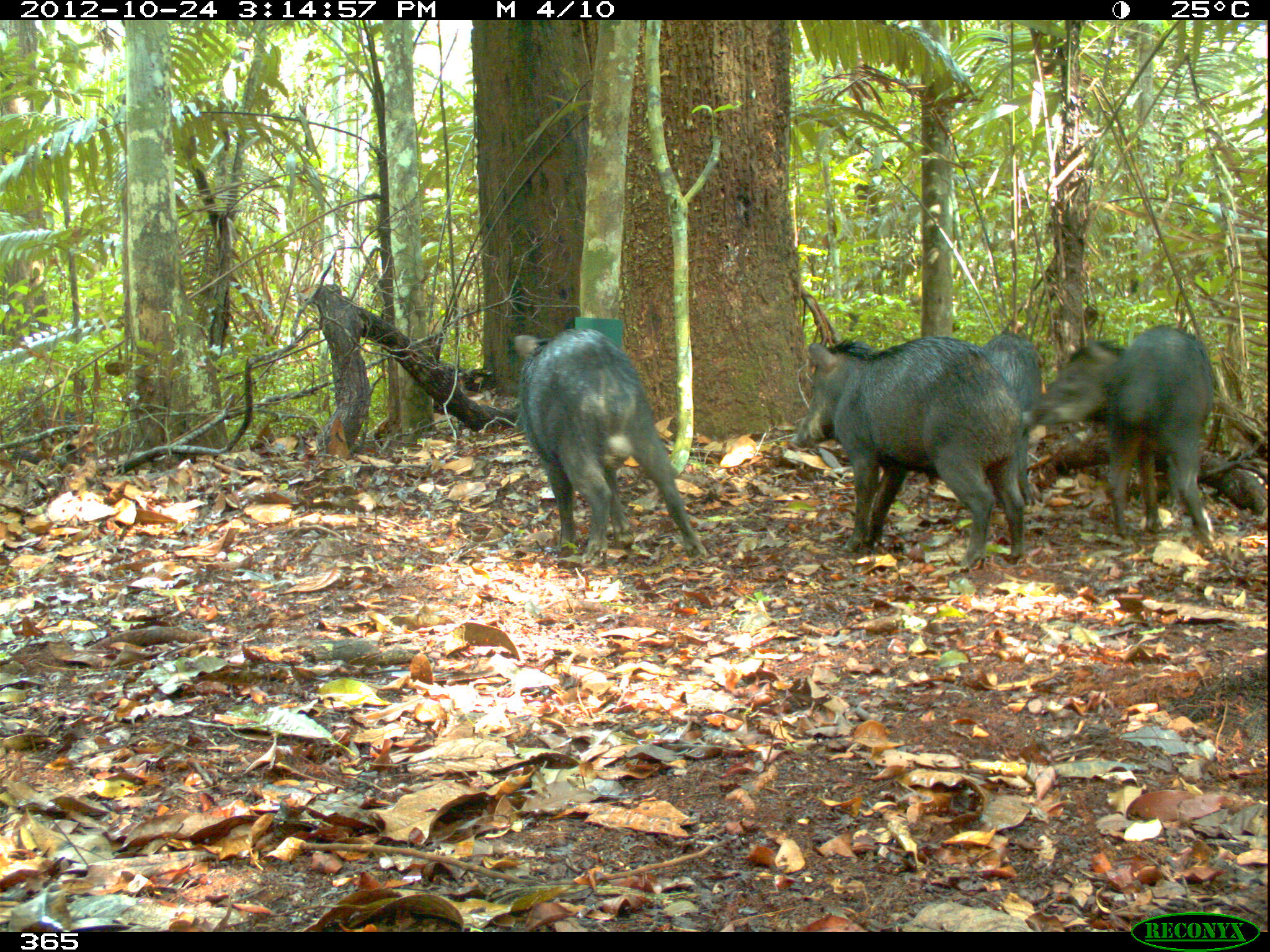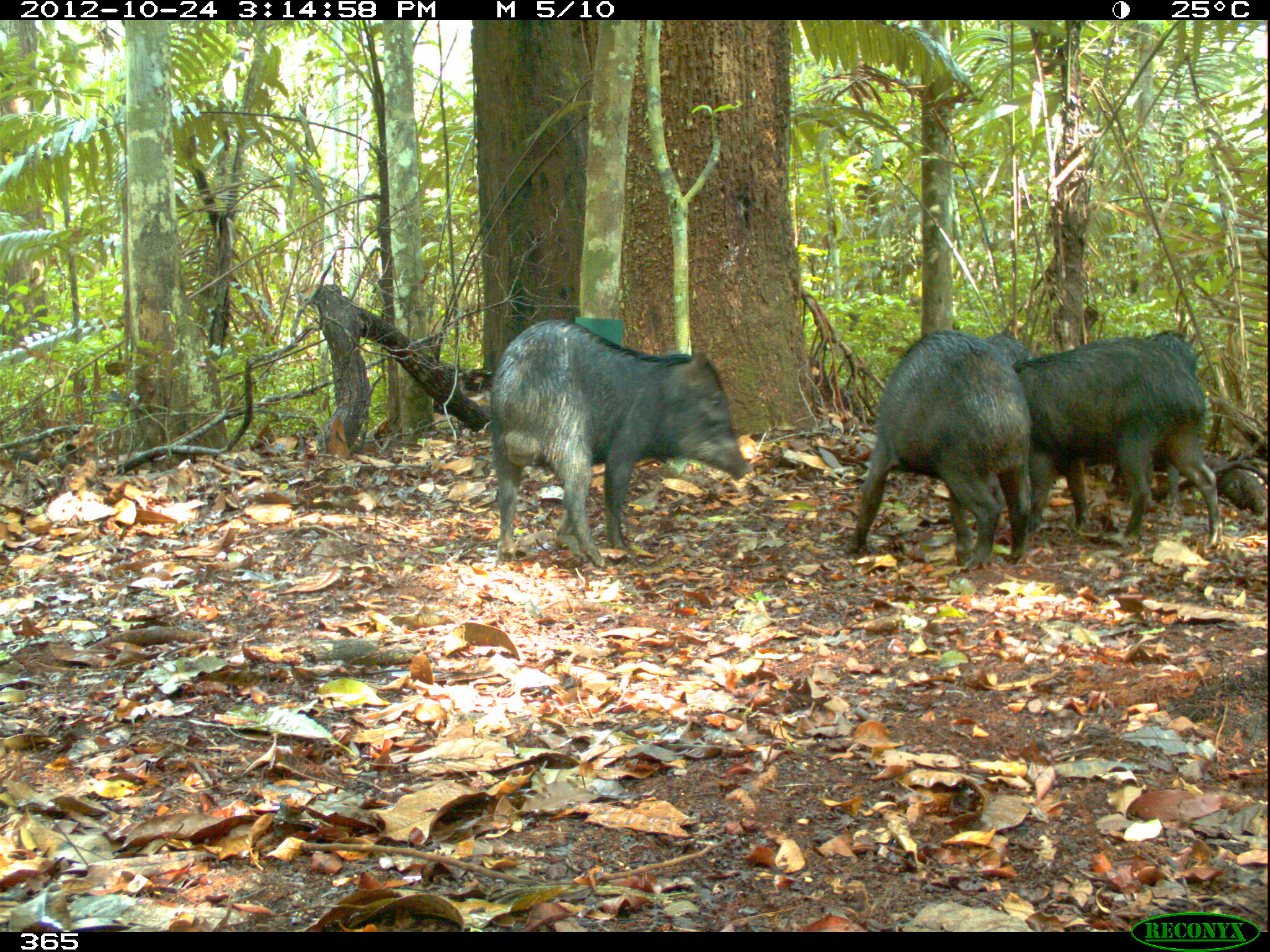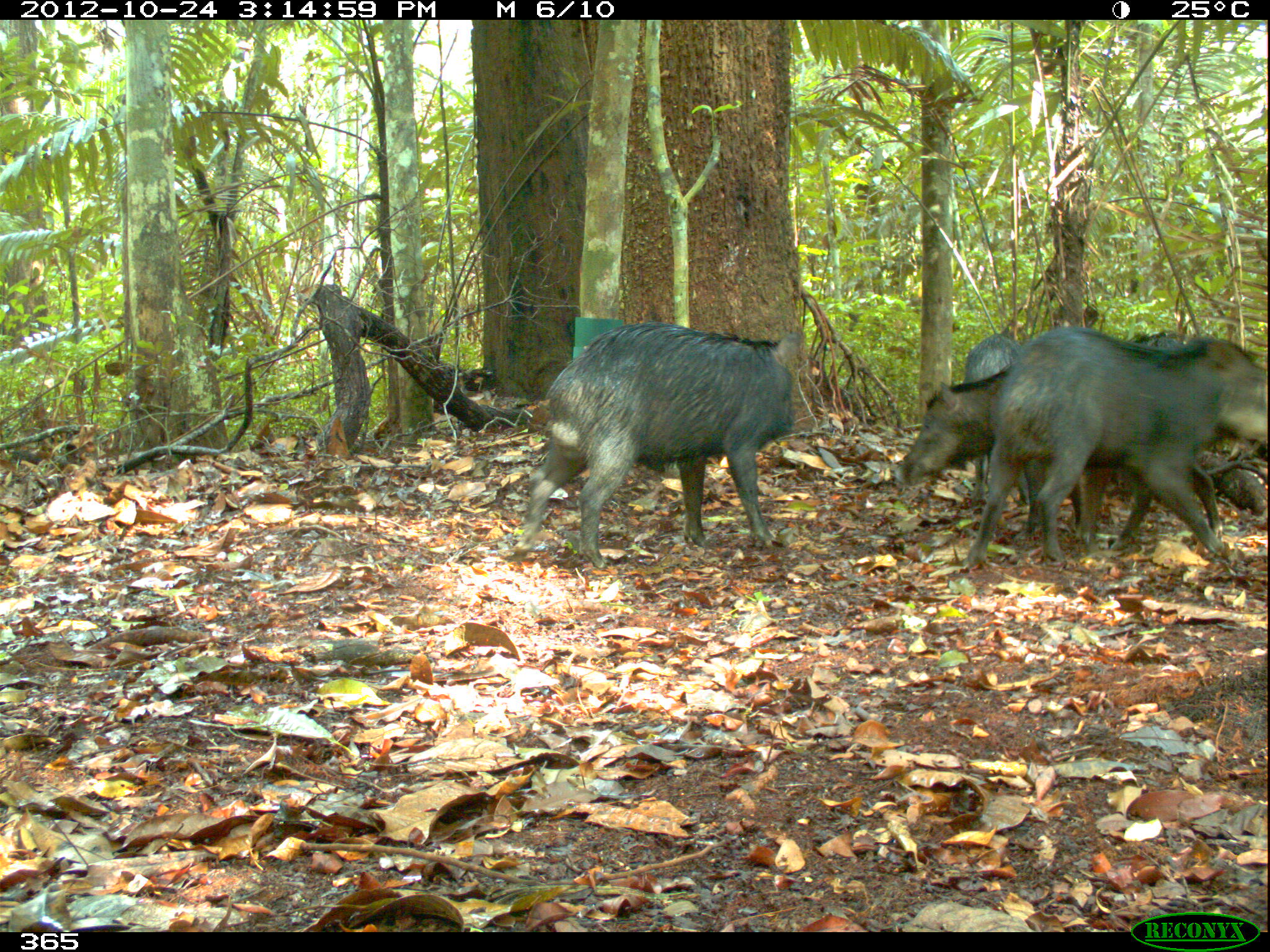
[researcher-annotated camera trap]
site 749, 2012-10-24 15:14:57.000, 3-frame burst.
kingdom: Animalia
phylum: Chordata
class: Mammalia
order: Artiodactyla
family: Tayassuidae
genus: Tayassu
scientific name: Tayassu pecari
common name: white-lipped peccary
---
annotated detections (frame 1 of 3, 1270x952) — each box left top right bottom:
tayassu pecari: 792 336 1025 568; 512 327 707 561; 1020 323 1216 549; 981 331 1041 505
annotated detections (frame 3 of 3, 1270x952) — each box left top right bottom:
tayassu pecari: 963 325 1270 572; 511 322 800 570; 893 360 1104 541; 1109 328 1270 552; 962 334 1032 532